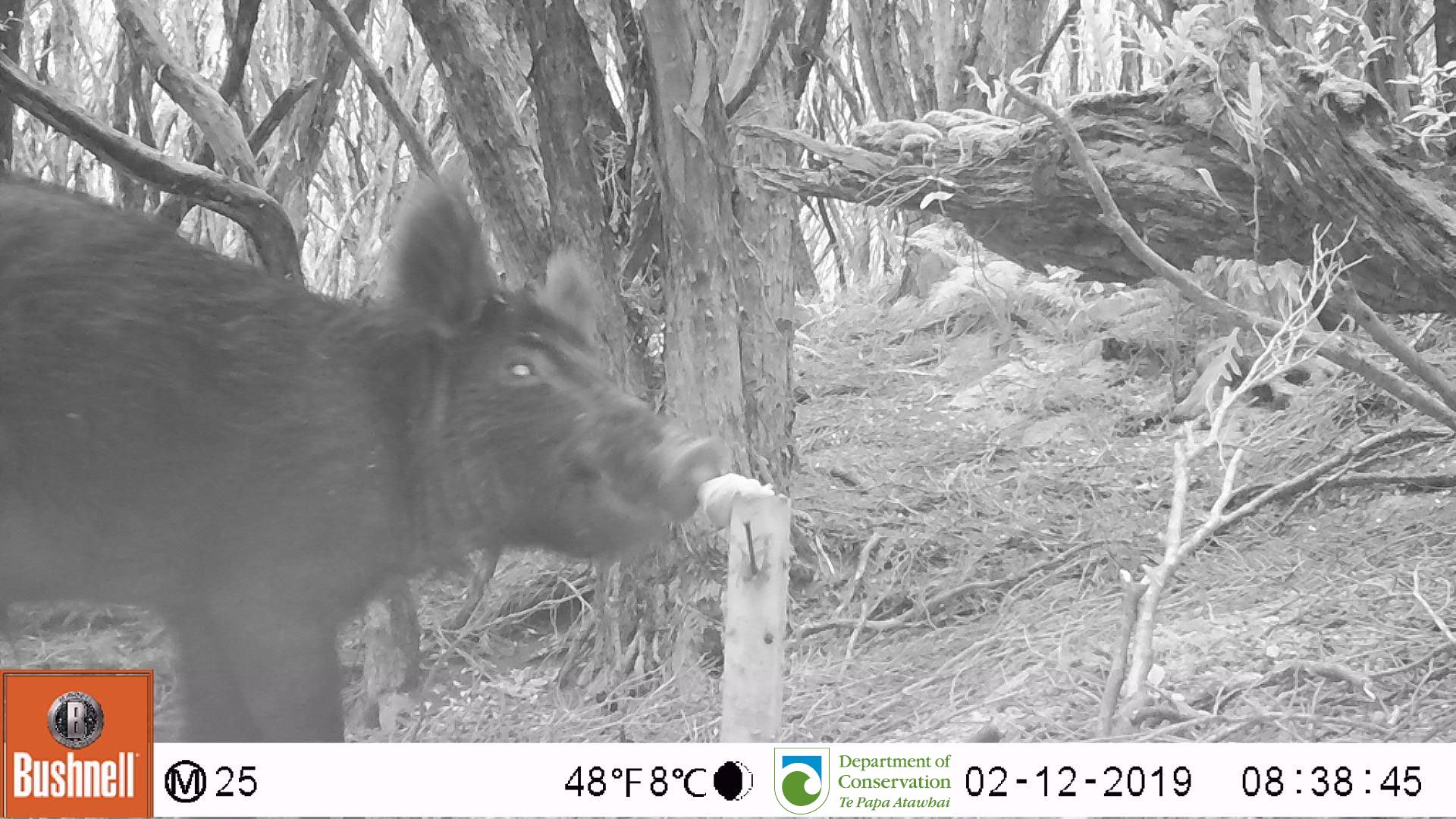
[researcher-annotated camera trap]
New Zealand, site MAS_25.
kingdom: Animalia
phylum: Chordata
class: Mammalia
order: Artiodactyla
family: Suidae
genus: Sus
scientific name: Sus scrofa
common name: pig